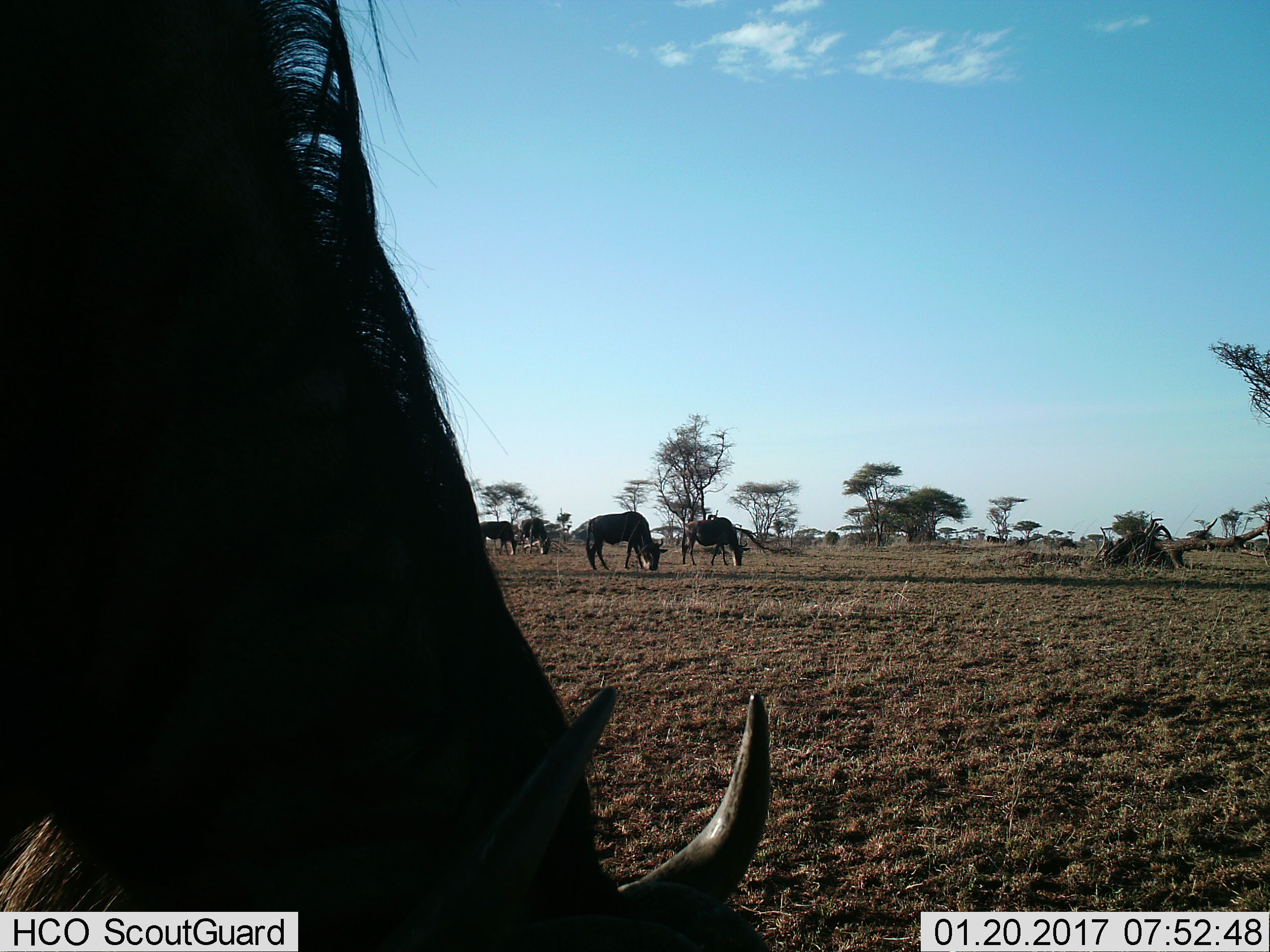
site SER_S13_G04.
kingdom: Animalia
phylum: Chordata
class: Mammalia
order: Artiodactyla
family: Bovidae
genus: Connochaetes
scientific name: Connochaetes taurinus taurinus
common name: blue wildebeest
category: wildebeestblue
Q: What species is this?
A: Wildebeestblue (blue wildebeest) (Connochaetes taurinus taurinus).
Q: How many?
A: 5.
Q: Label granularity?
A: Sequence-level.